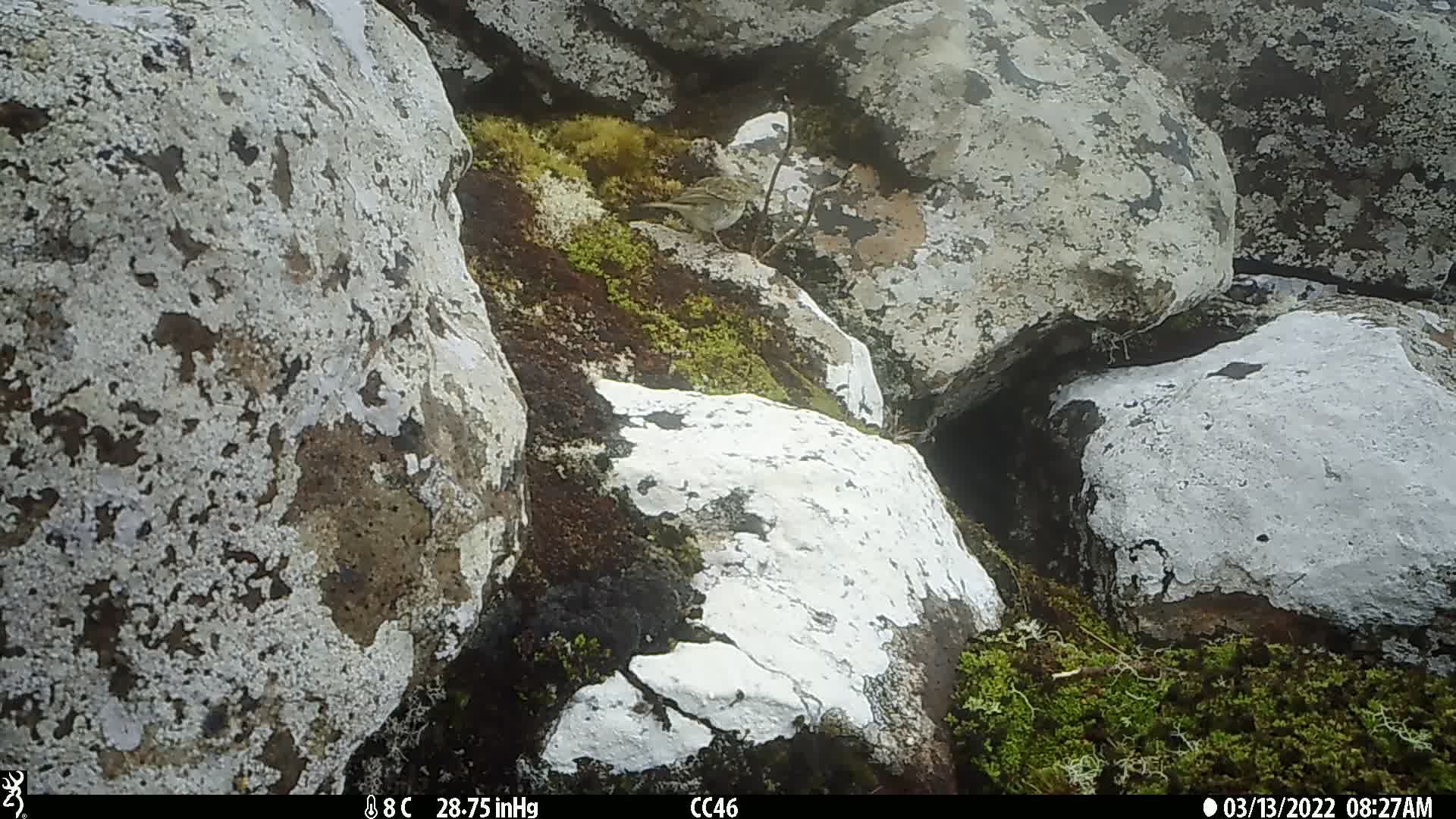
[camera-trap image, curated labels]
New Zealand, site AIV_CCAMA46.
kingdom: Animalia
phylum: Chordata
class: Aves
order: Passeriformes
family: Motacillidae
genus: Anthus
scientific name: Anthus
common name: pipit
Pipit (Anthus).